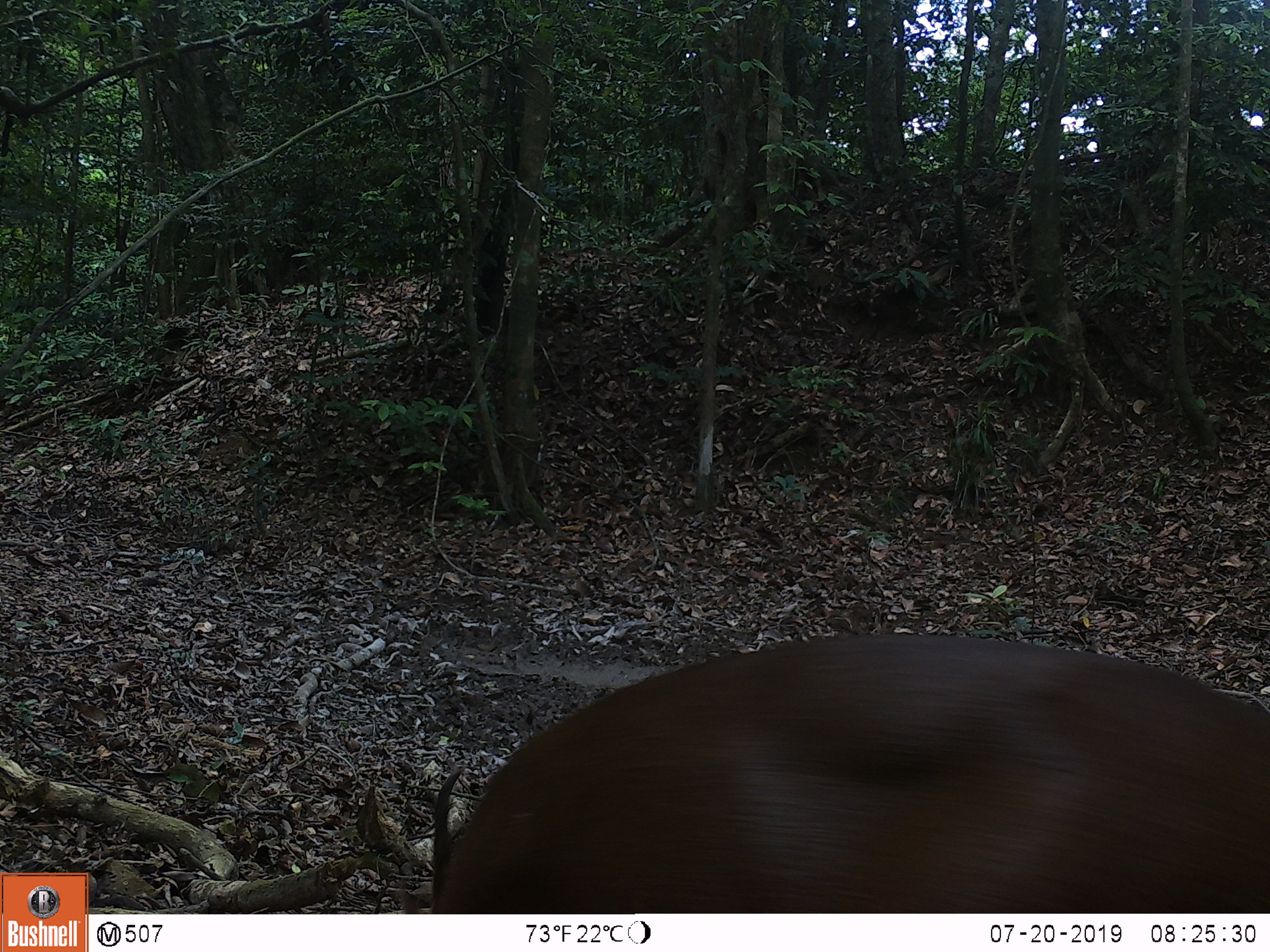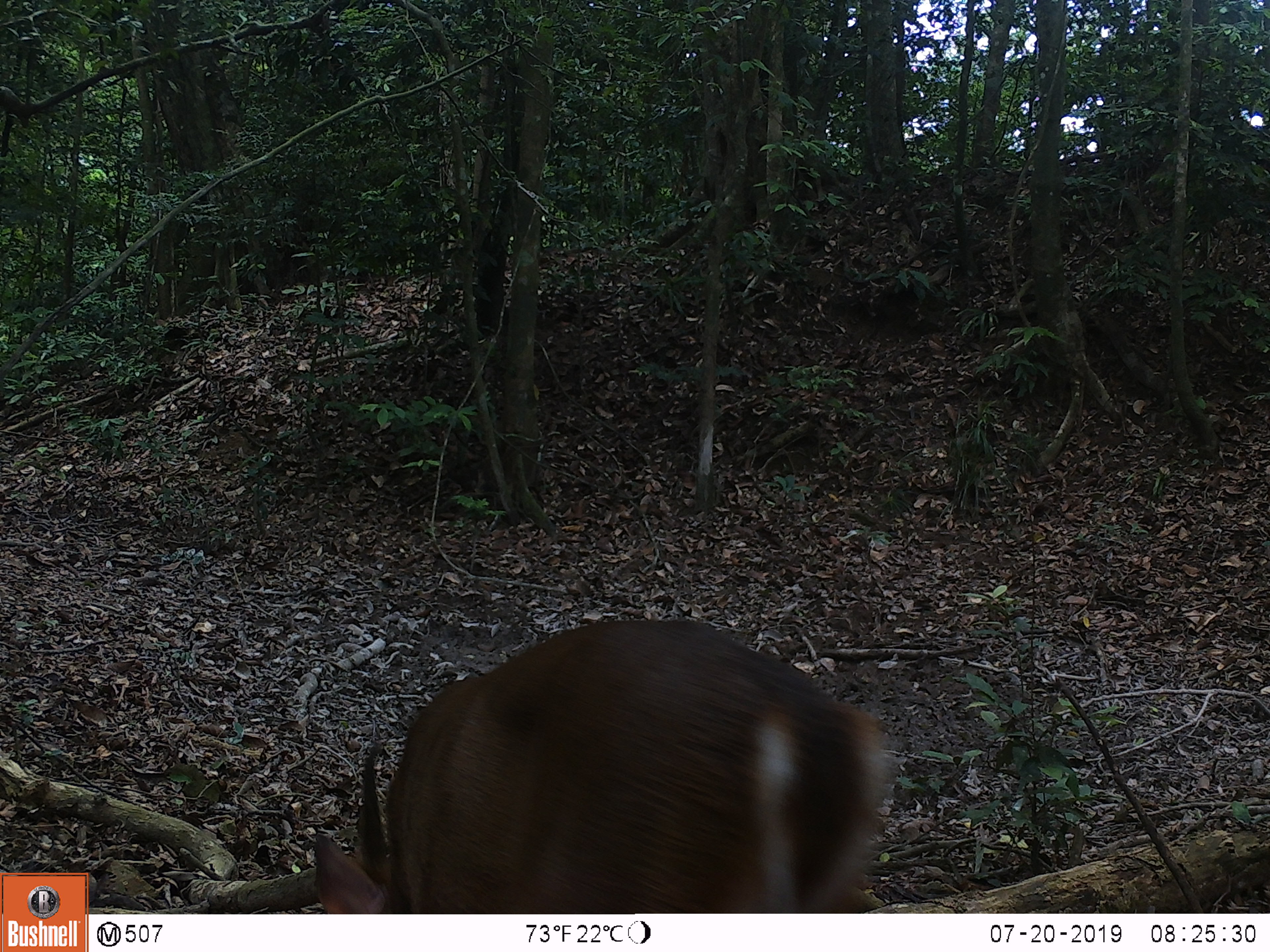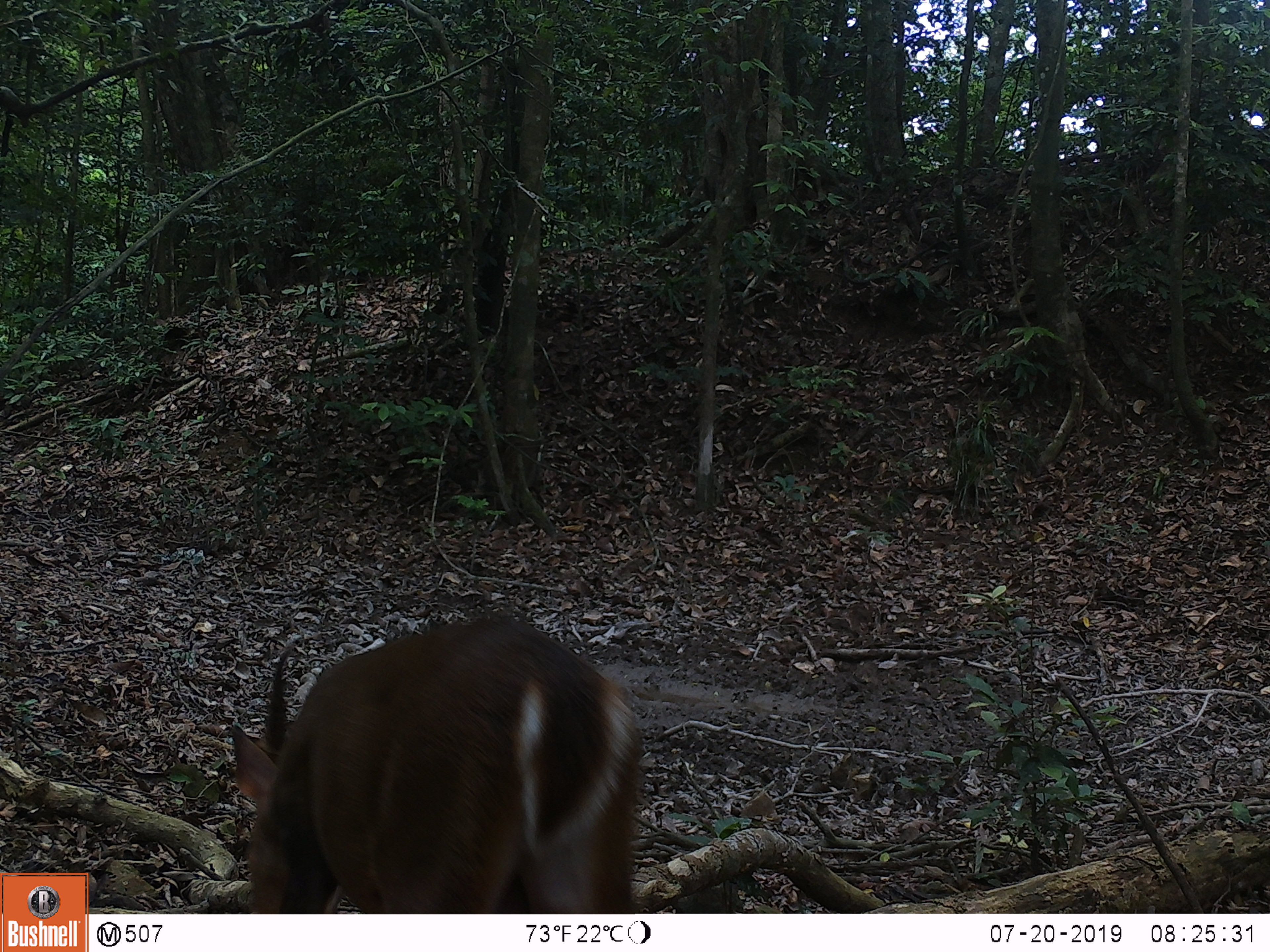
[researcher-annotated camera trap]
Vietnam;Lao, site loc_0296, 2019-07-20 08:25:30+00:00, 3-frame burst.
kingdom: Animalia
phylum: Chordata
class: Mammalia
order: Artiodactyla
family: Cervidae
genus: Muntiacus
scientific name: Muntiacus vuquangensis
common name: large-antlered muntjac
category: large antlered muntjac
Large antlered muntjac (large-antlered muntjac) (Muntiacus vuquangensis). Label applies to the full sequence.